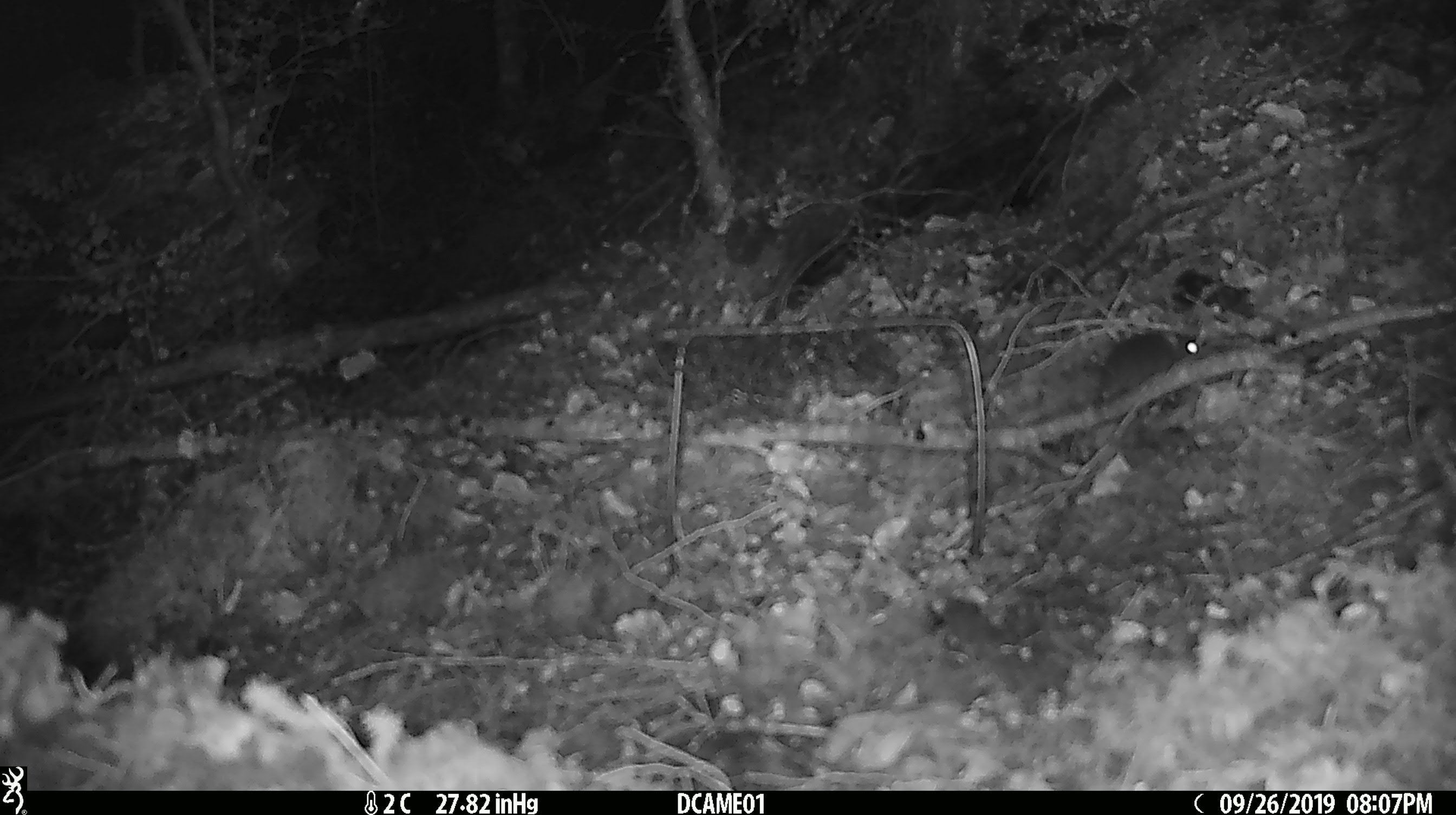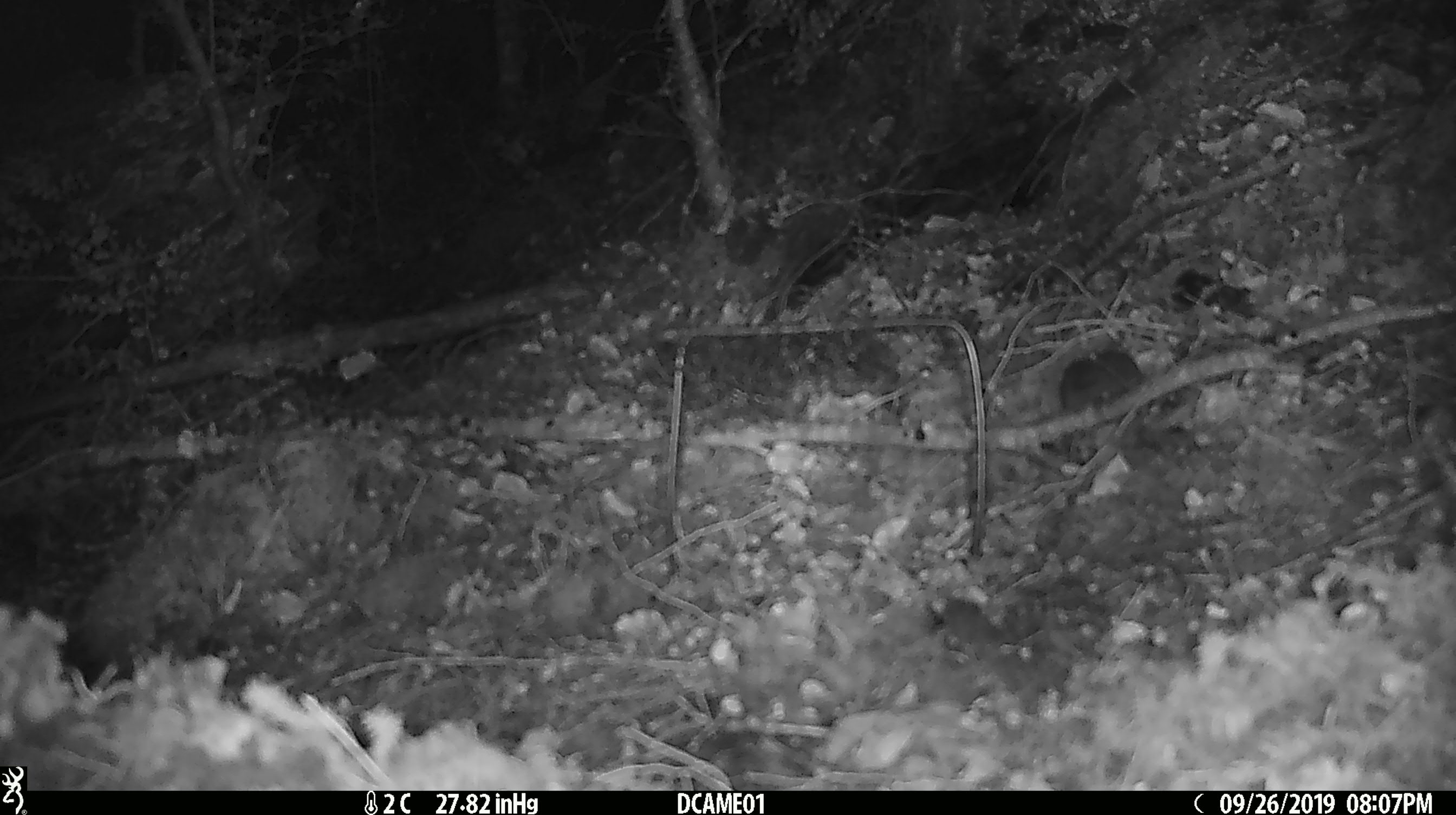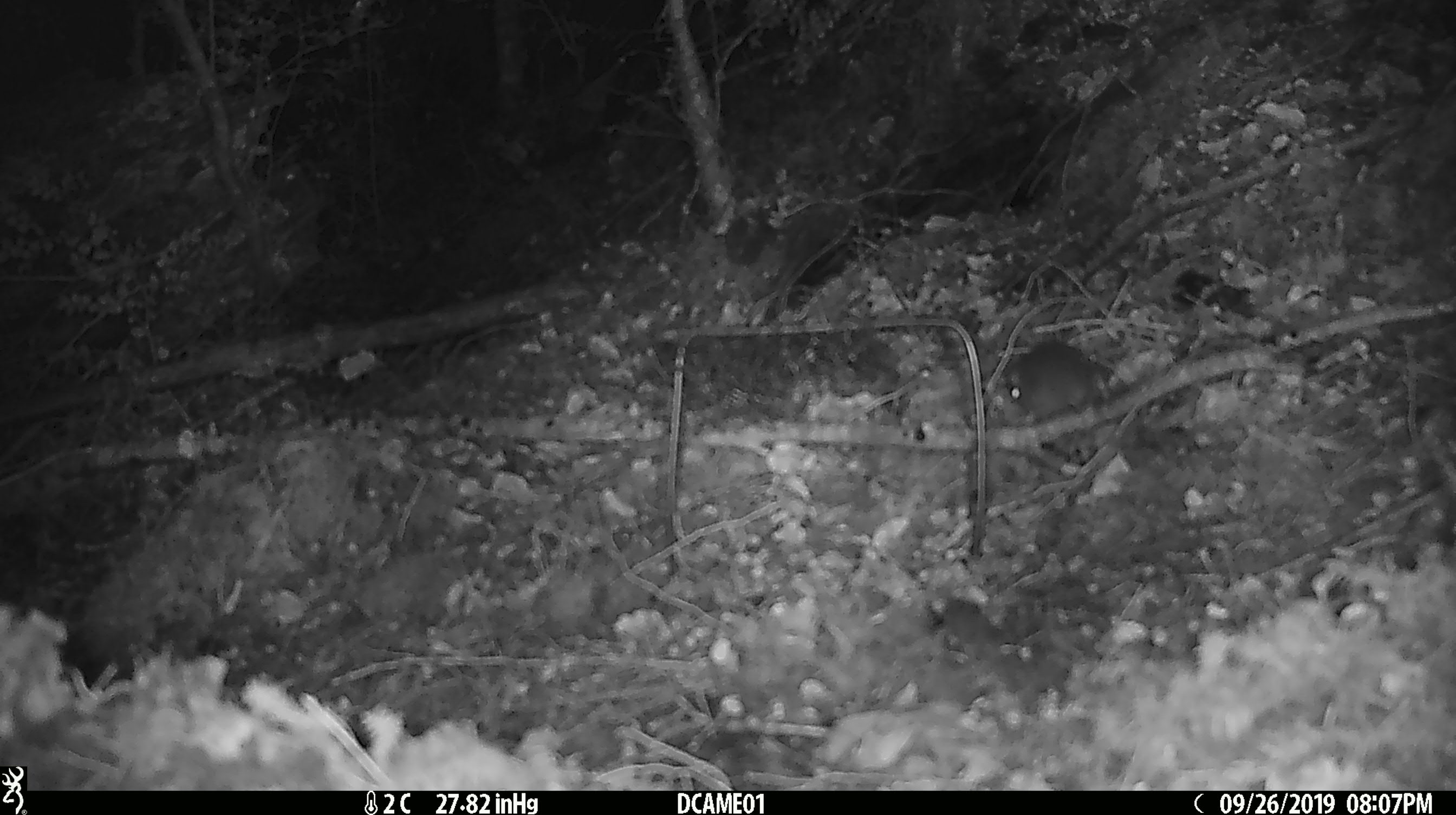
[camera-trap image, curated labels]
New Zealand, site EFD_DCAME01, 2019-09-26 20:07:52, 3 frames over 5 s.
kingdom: Animalia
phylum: Chordata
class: Mammalia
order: Rodentia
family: Muridae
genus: Mus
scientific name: Mus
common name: mouse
Mouse (Mus).